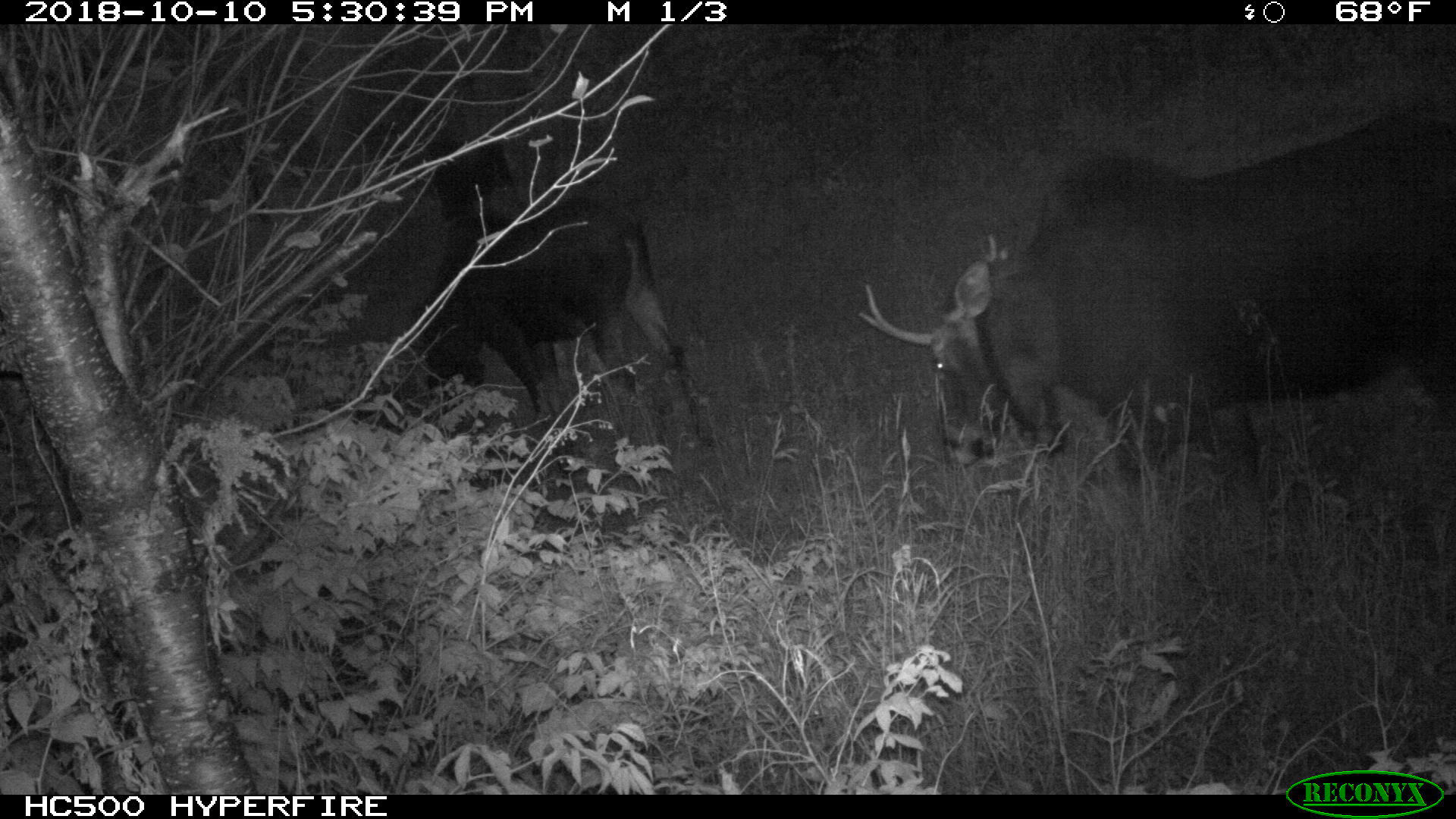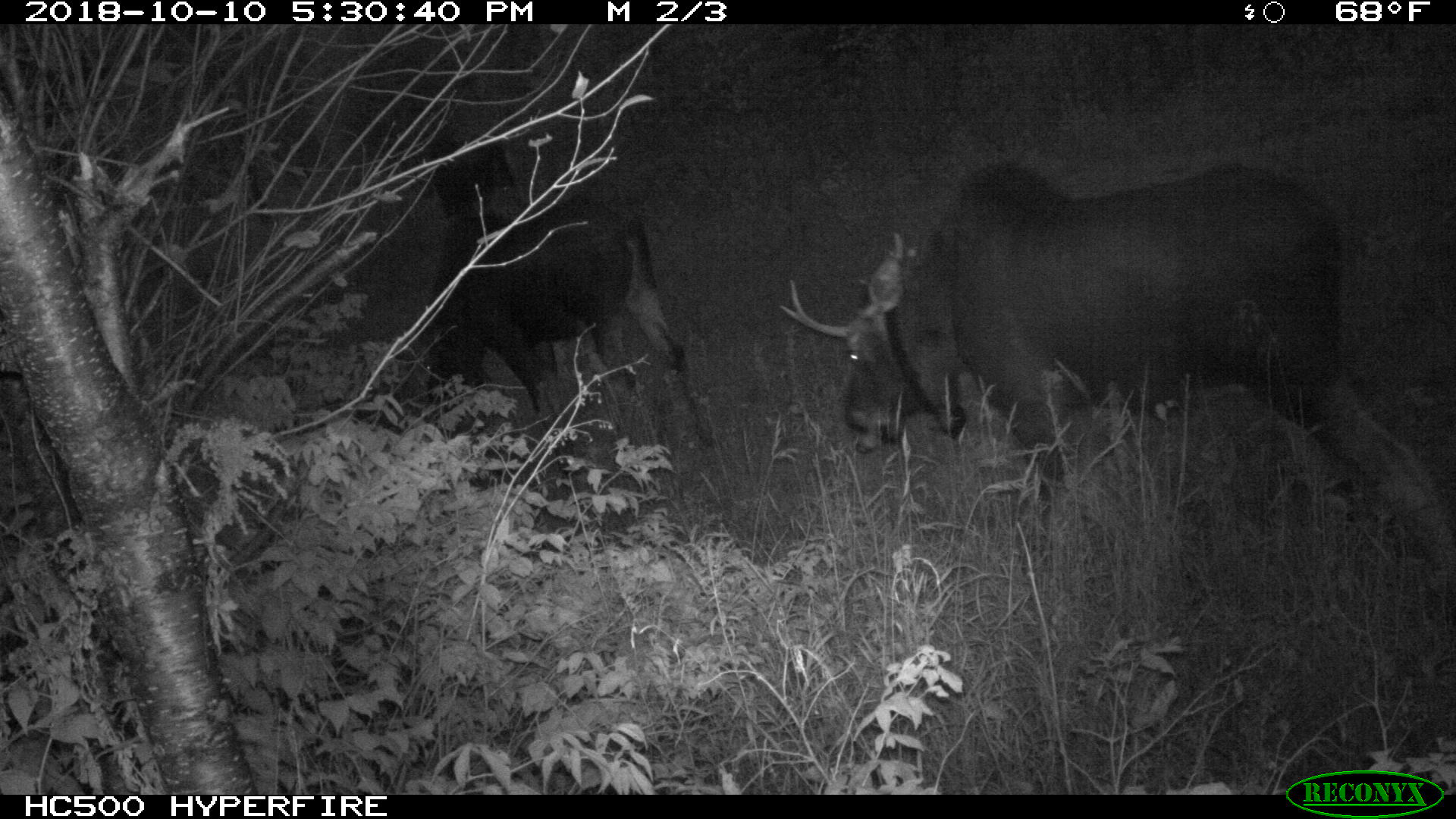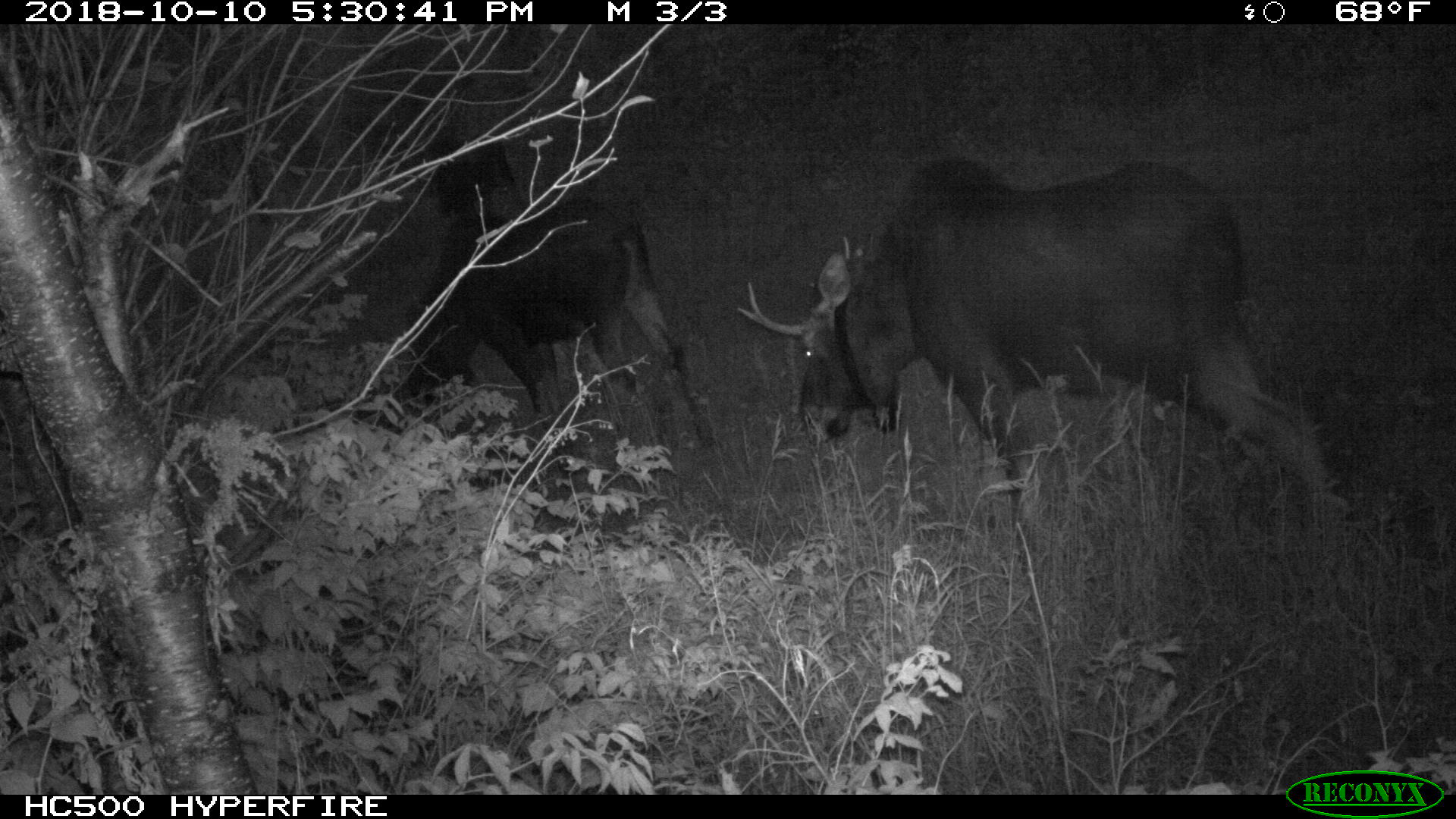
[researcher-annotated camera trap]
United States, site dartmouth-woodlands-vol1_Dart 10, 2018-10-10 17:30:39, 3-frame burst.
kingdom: Animalia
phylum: Chordata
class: Mammalia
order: Artiodactyla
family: Cervidae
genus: Alces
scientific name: Alces alces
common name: moose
Moose (Alces alces).